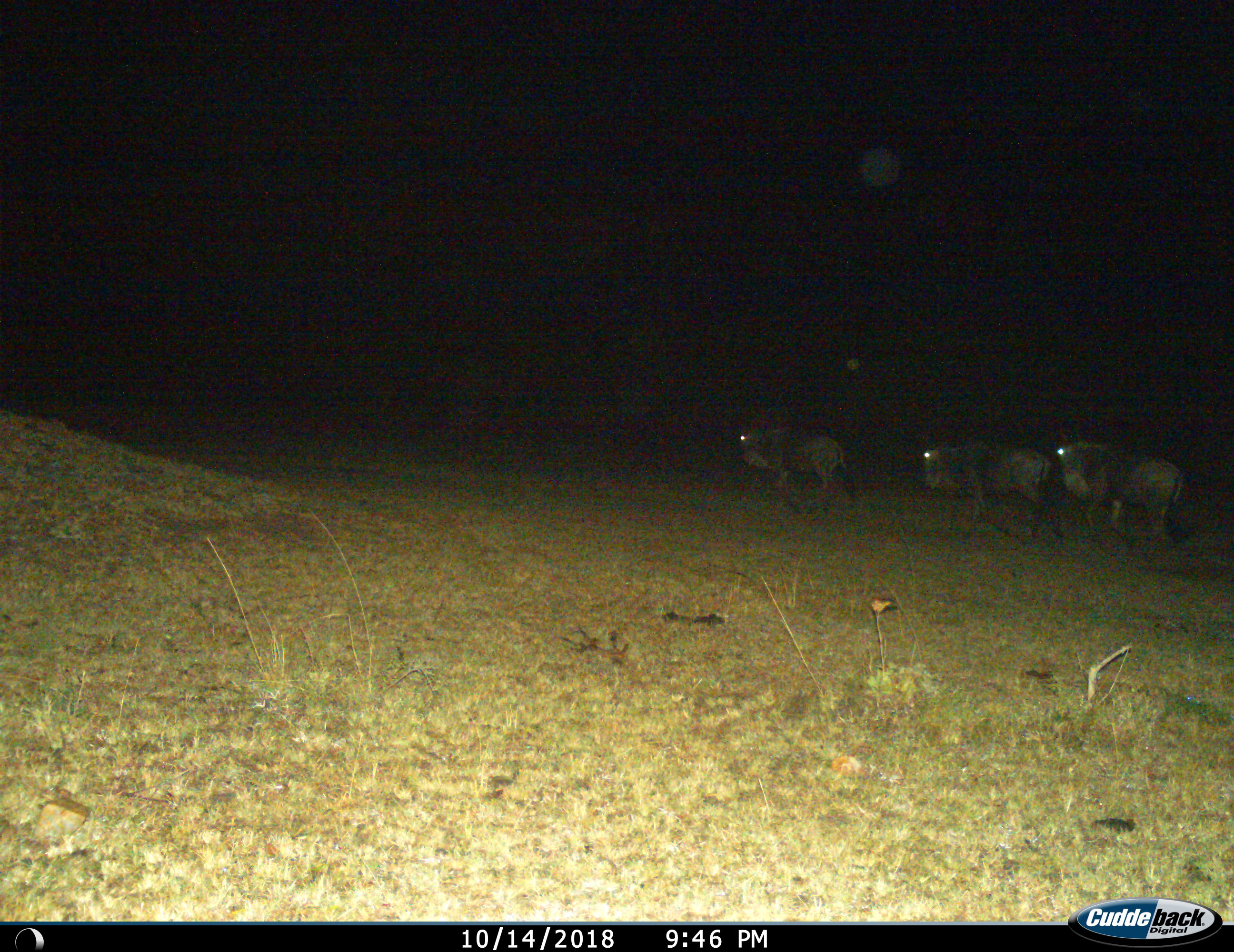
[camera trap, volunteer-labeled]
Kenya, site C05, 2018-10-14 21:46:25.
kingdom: Animalia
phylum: Chordata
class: Mammalia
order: Artiodactyla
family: Bovidae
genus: Connochaetes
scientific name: Connochaetes taurinus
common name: common wildebeest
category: wildebeest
Wildebeest (common wildebeest) (Connochaetes taurinus), count 3. Behavior (volunteer vote fractions): standing 20%, resting 0%, moving 100%, interacting 0%. Young present (vote fraction): 0%. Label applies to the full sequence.